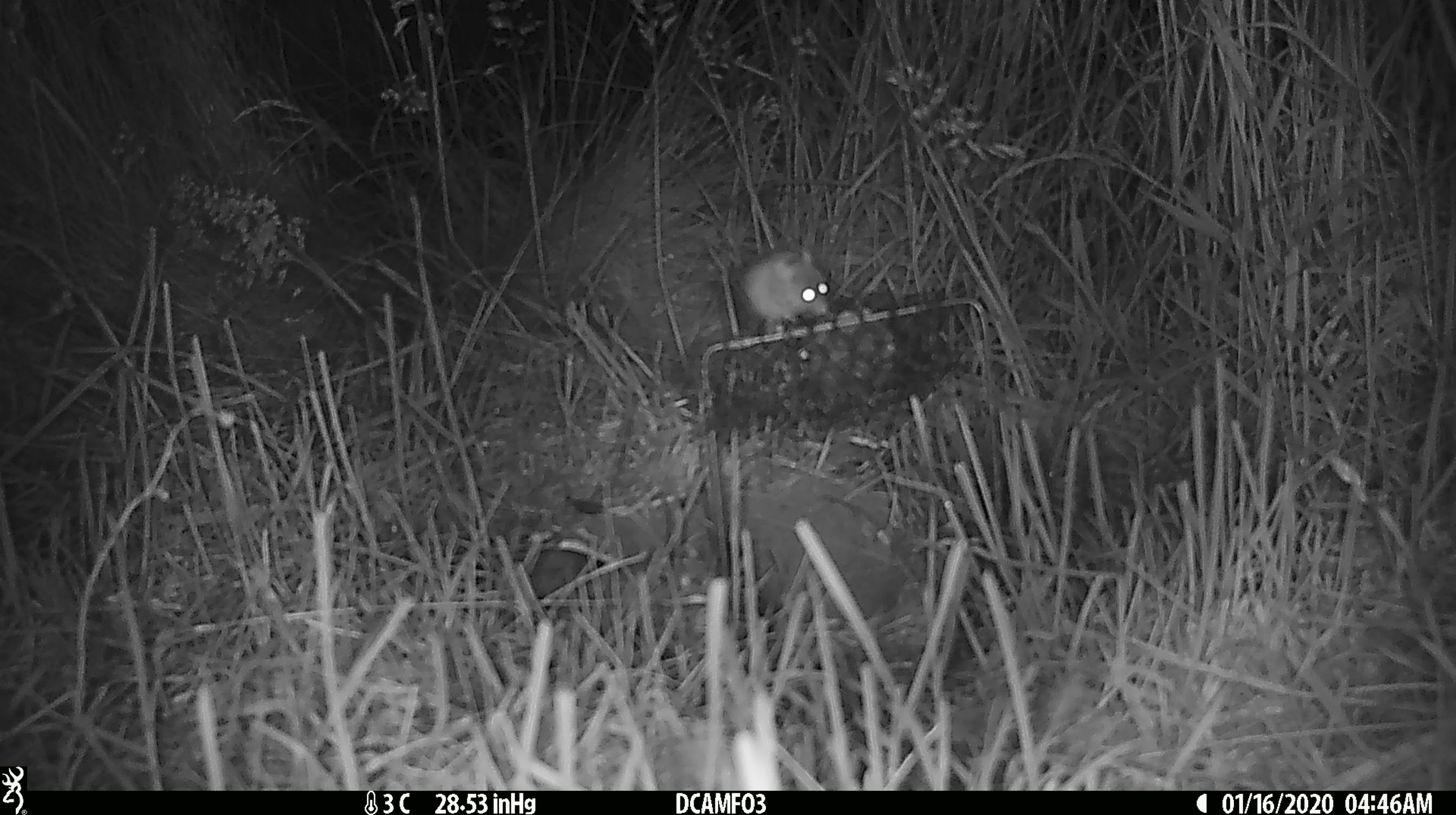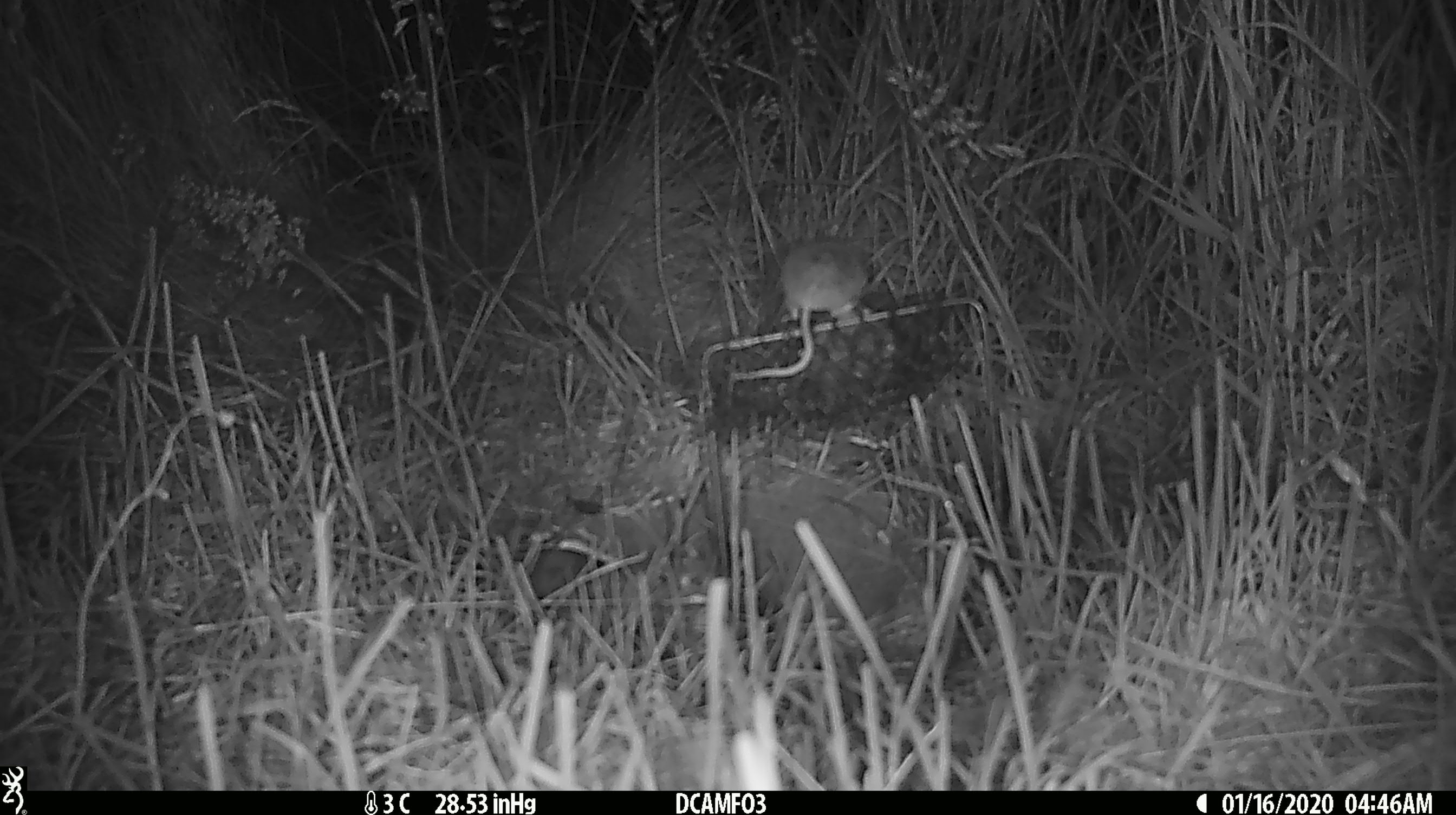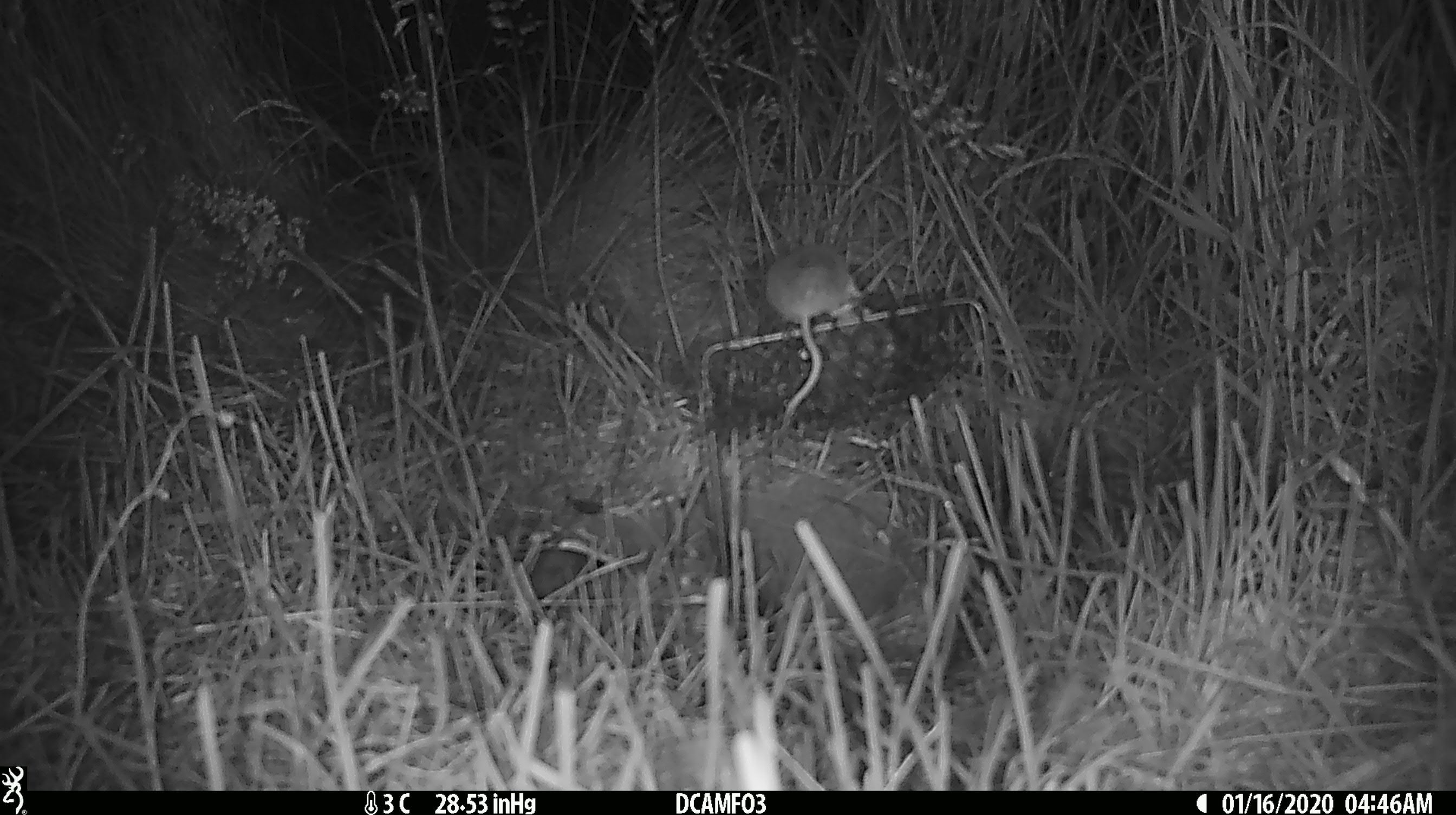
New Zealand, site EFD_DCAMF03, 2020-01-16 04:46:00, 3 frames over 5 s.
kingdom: Animalia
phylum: Chordata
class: Mammalia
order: Rodentia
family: Muridae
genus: Mus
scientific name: Mus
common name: mouse